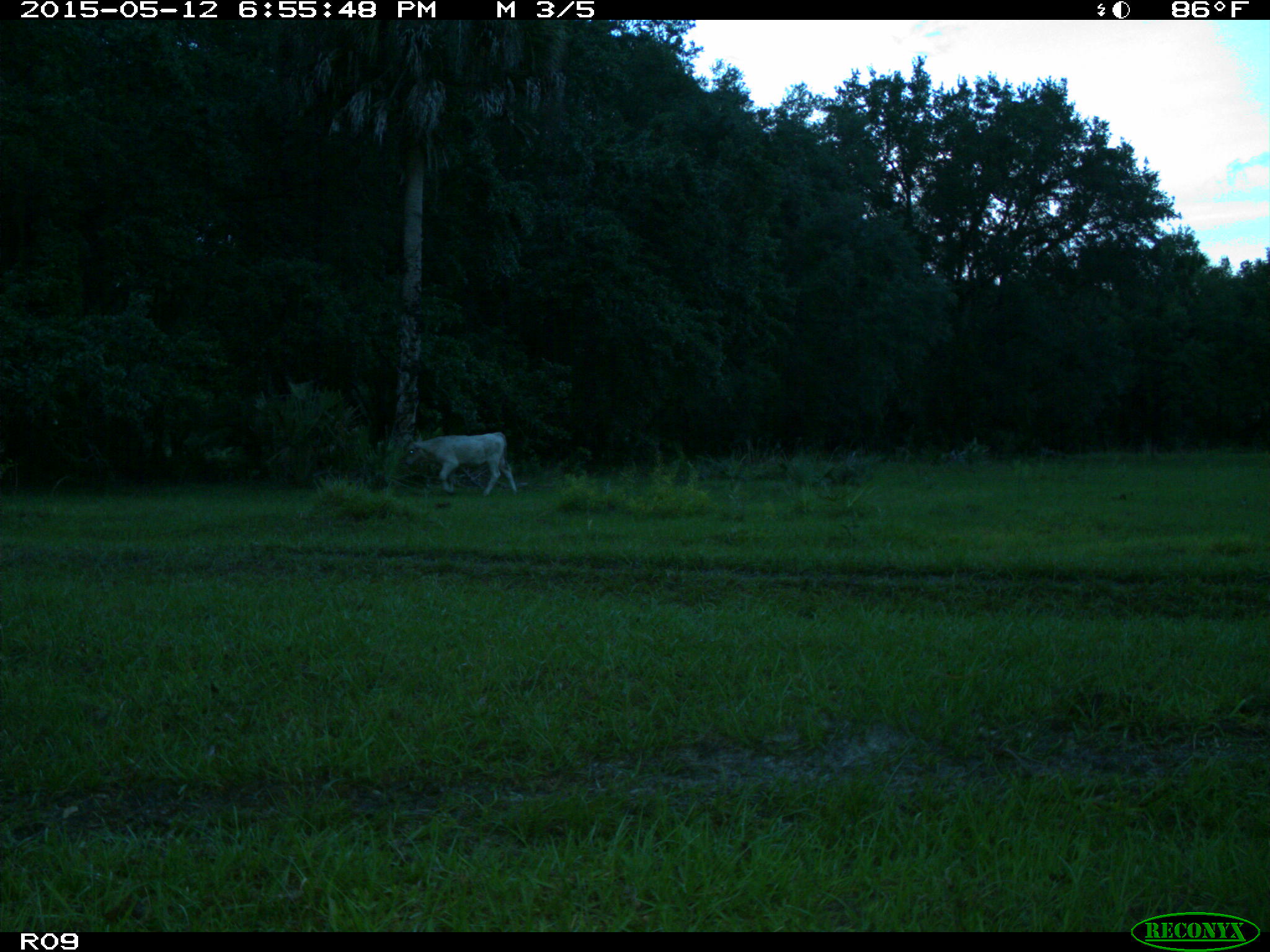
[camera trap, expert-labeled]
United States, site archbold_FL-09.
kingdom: Animalia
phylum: Chordata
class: Mammalia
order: Artiodactyla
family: Bovidae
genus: Bos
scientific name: Bos taurus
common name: domestic cow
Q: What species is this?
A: Bos taurus (domestic cow).